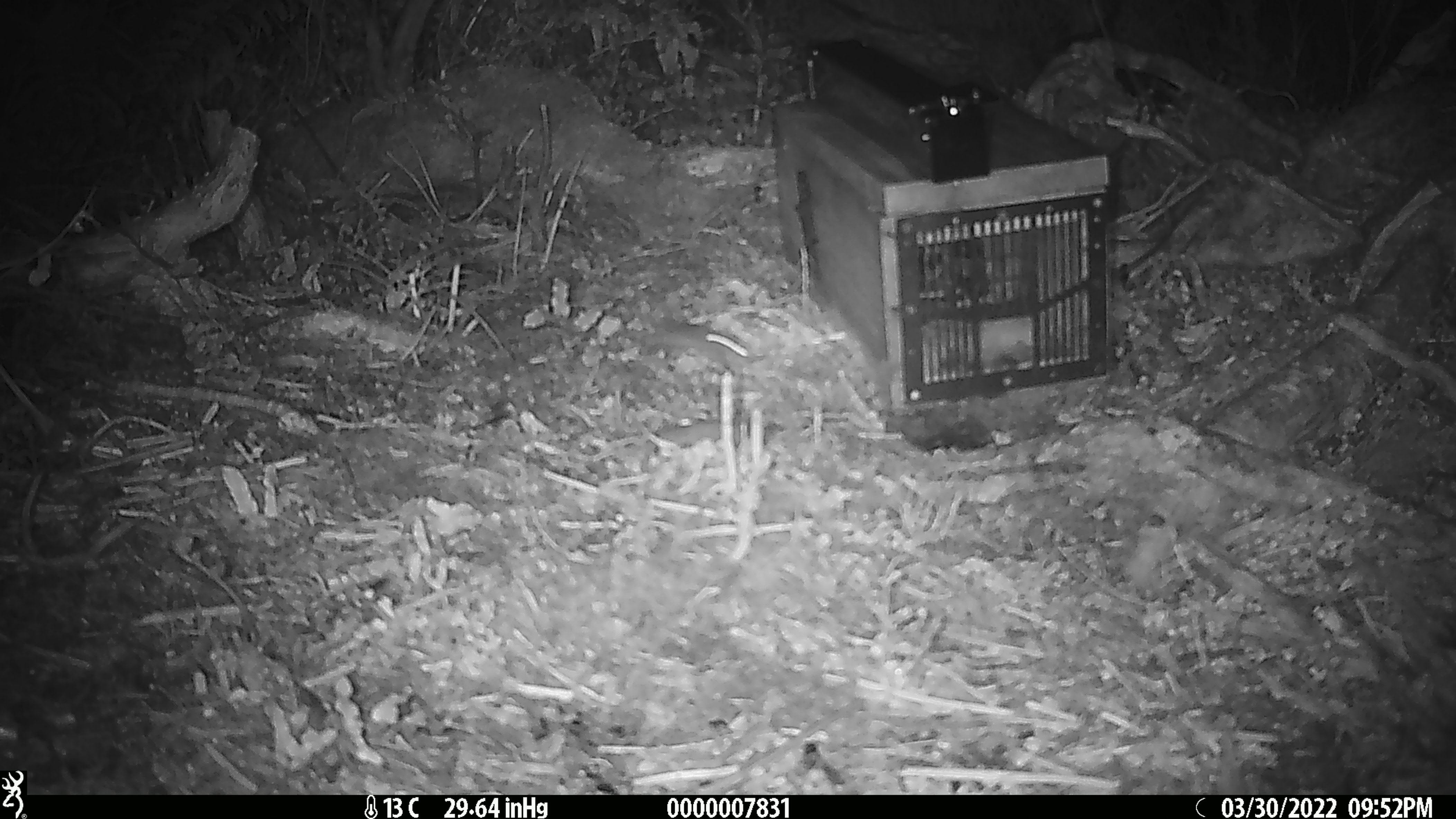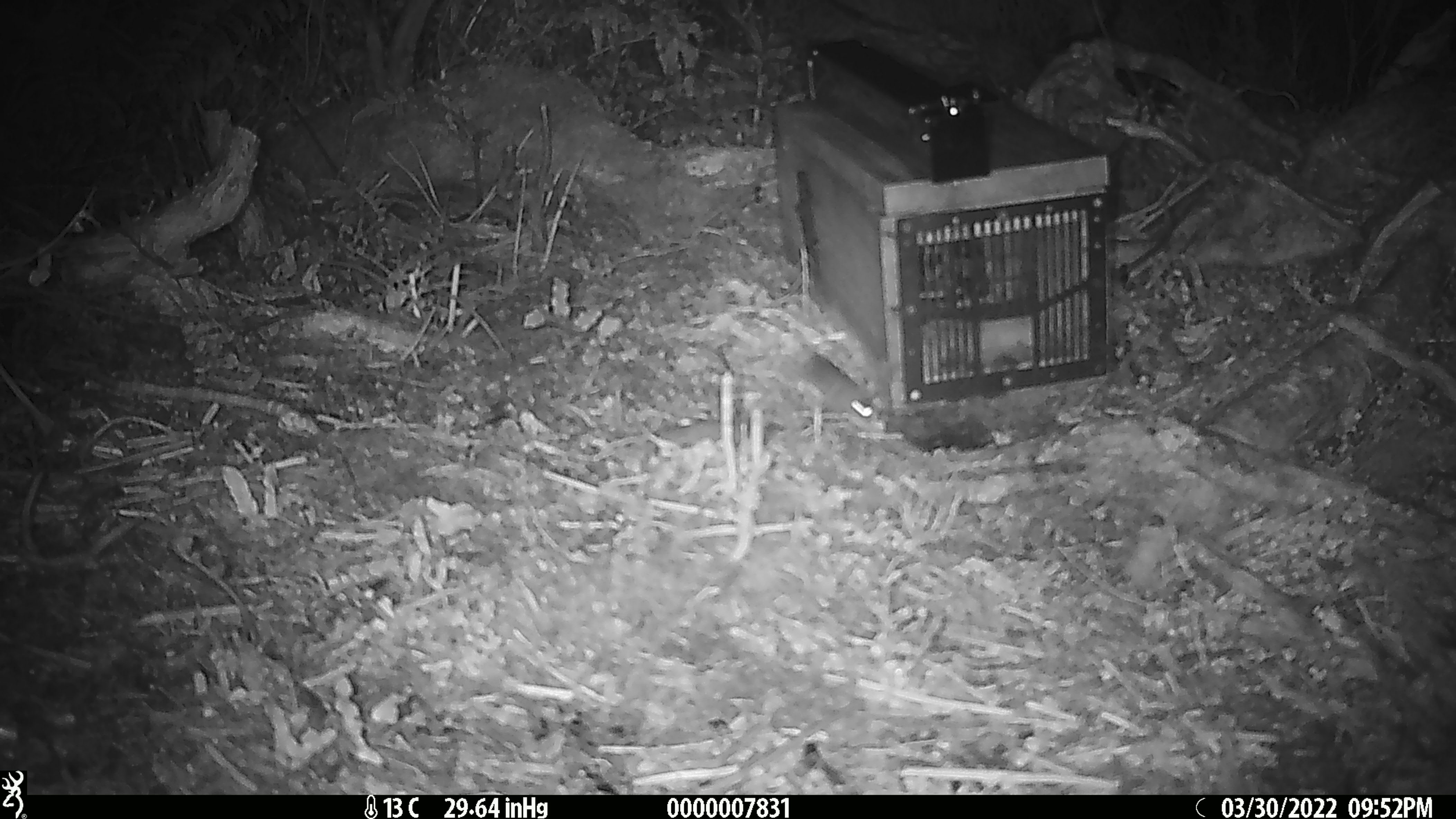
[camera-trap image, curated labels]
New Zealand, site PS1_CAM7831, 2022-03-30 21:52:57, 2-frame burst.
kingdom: Animalia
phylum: Chordata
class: Mammalia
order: Rodentia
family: Muridae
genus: Mus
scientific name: Mus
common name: mouse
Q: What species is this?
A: Mouse (Mus).